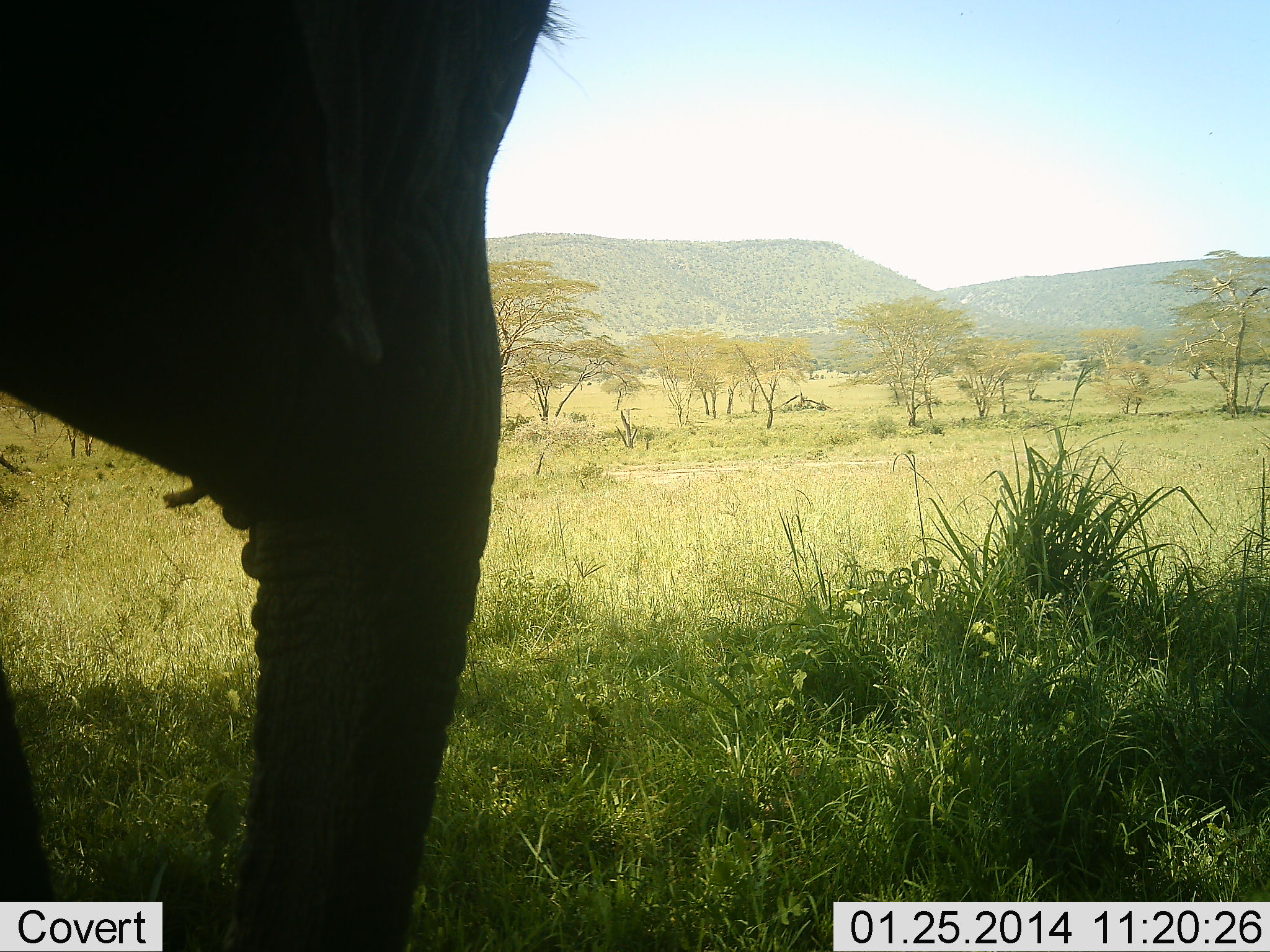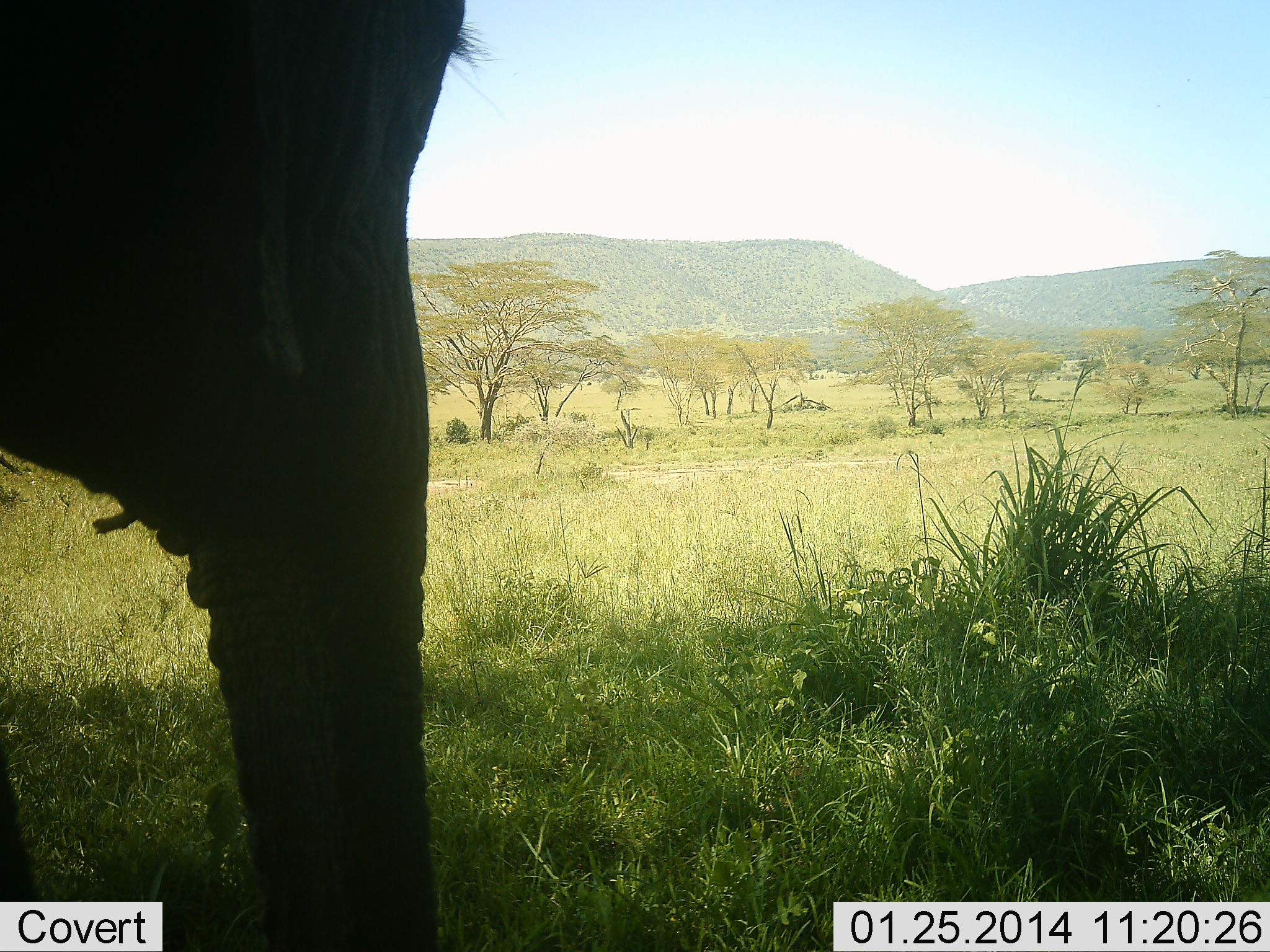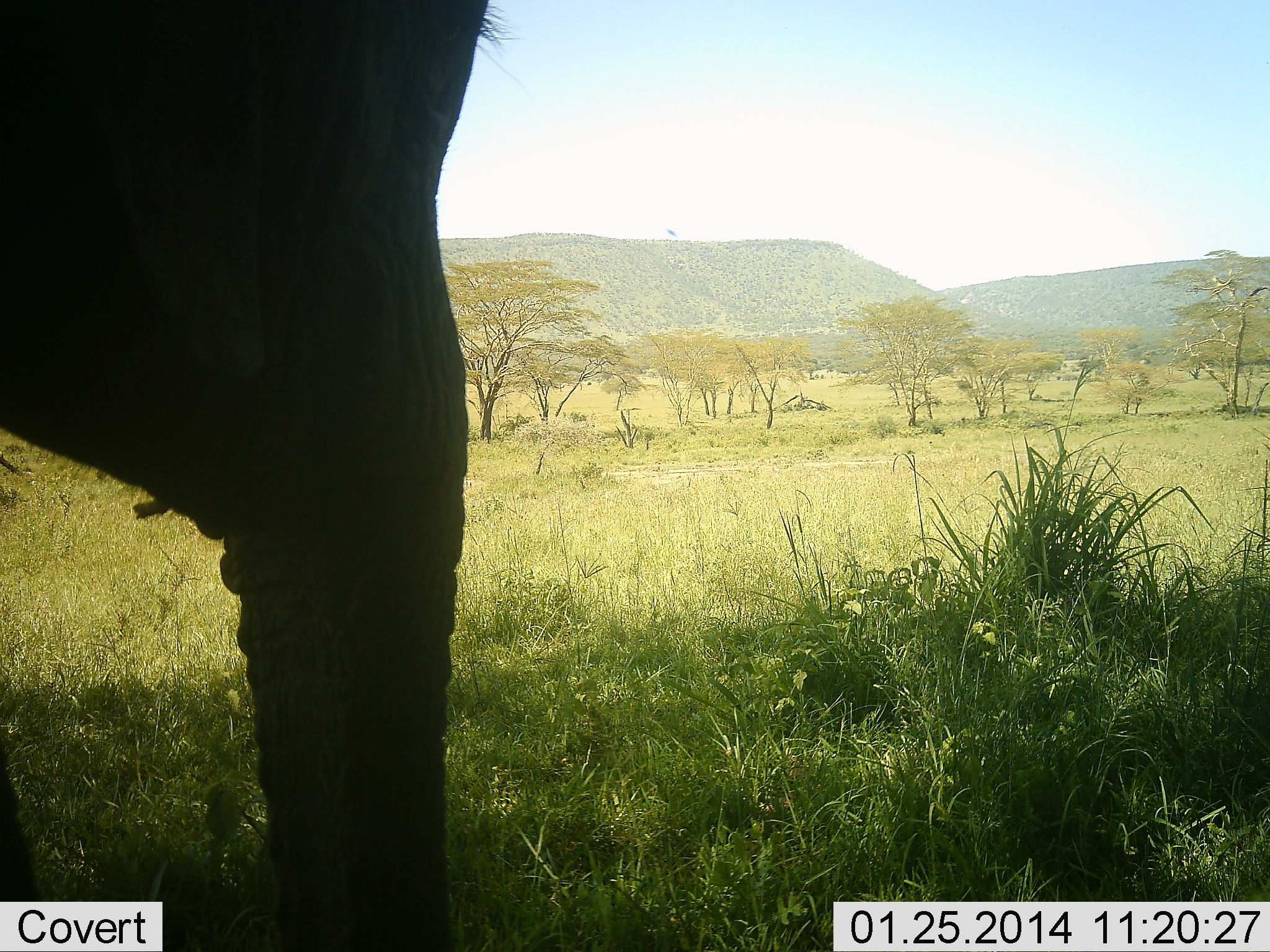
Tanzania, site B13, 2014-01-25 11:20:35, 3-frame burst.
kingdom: Animalia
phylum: Chordata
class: Mammalia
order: Proboscidea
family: Elephantidae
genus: Loxodonta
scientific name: Loxodonta africana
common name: african bush elephant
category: elephant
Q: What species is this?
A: Elephant (african bush elephant) (Loxodonta africana).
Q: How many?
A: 1.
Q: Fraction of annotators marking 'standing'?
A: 60%.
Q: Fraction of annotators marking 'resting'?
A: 0%.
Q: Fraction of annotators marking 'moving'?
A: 20%.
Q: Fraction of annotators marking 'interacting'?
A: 0%.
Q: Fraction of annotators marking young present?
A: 10%.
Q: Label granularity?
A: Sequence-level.